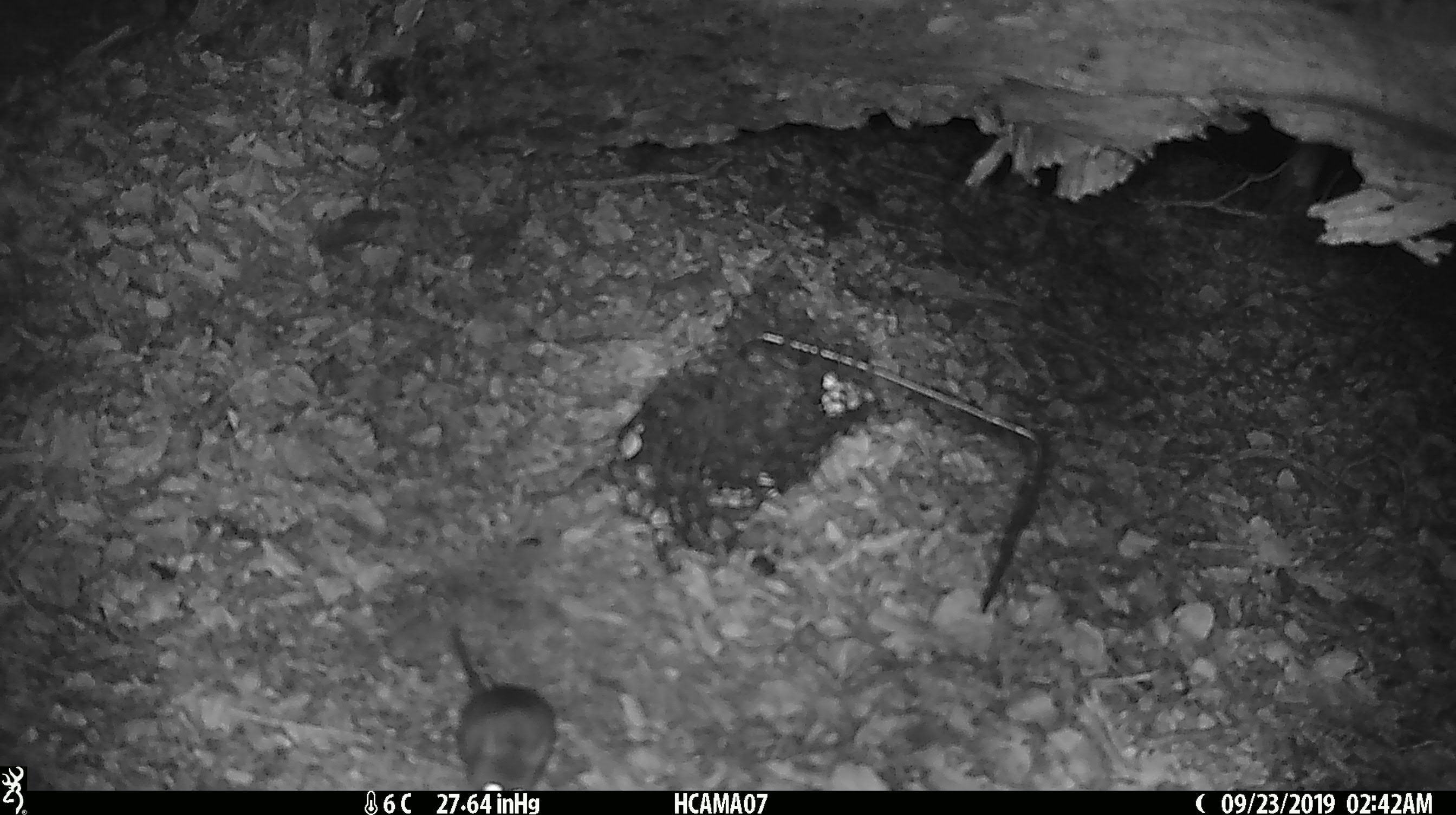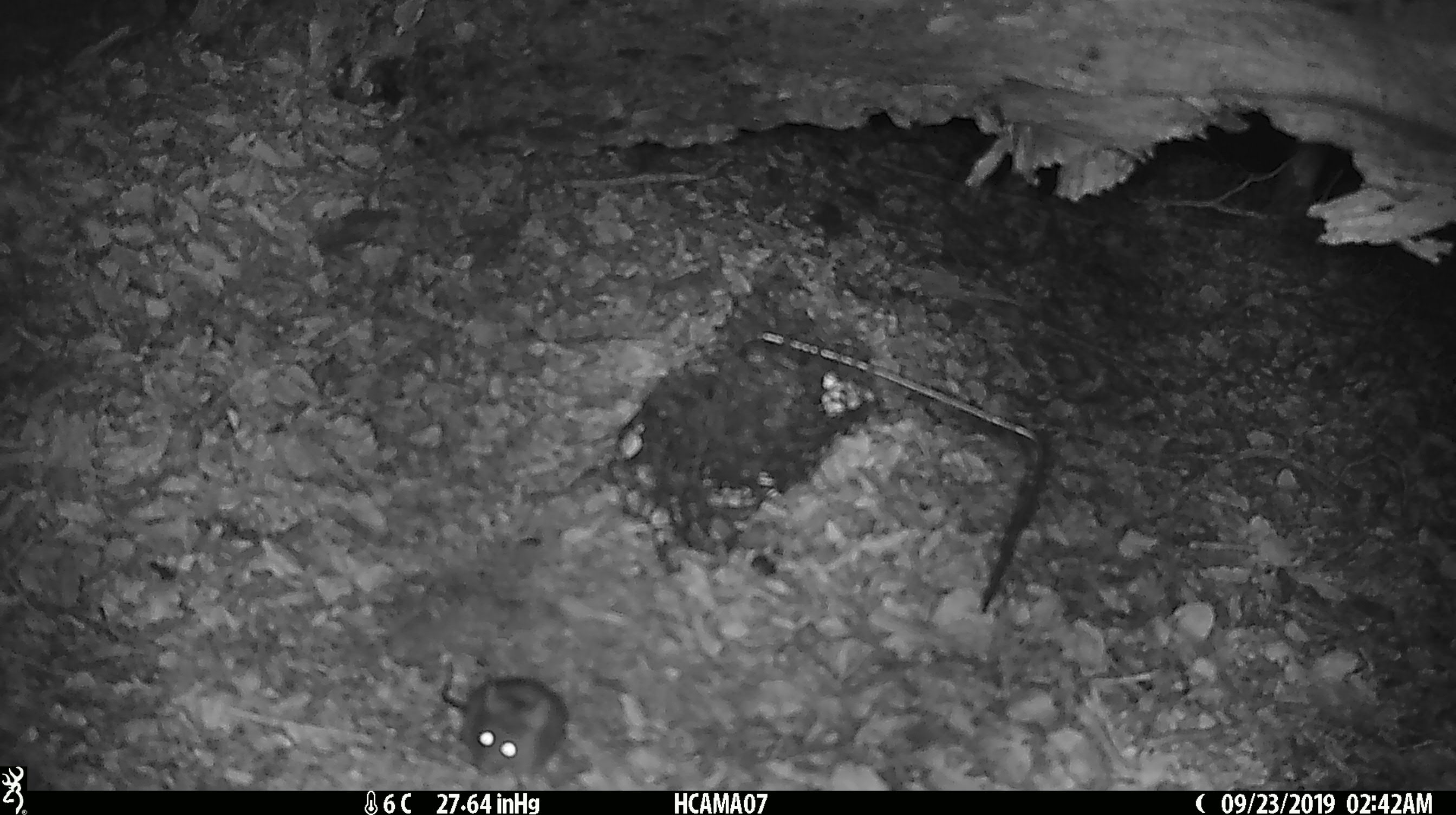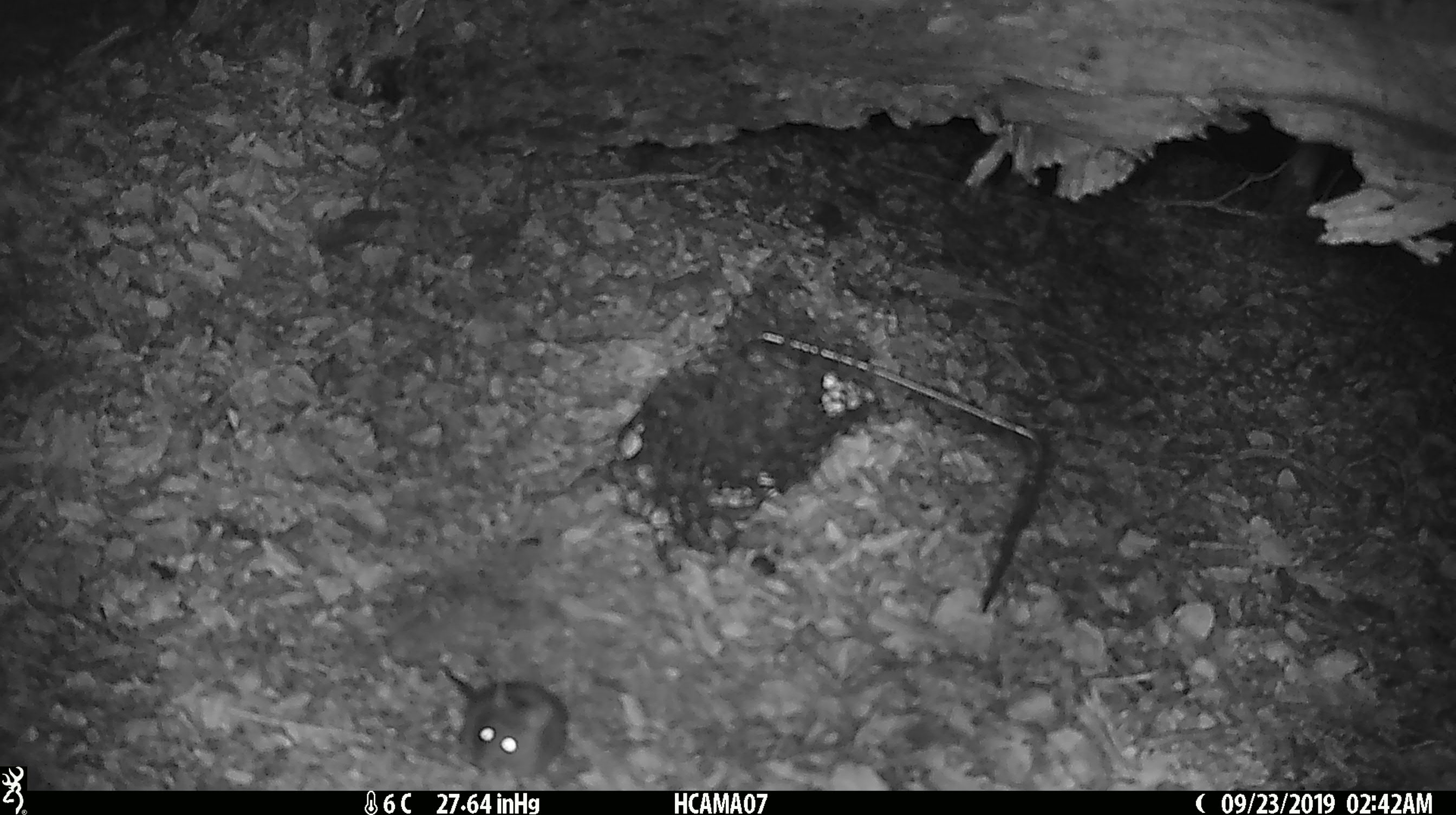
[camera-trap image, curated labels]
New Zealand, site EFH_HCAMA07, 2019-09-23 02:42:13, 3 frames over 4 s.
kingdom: Animalia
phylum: Chordata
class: Mammalia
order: Rodentia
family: Muridae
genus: Mus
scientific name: Mus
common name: mouse